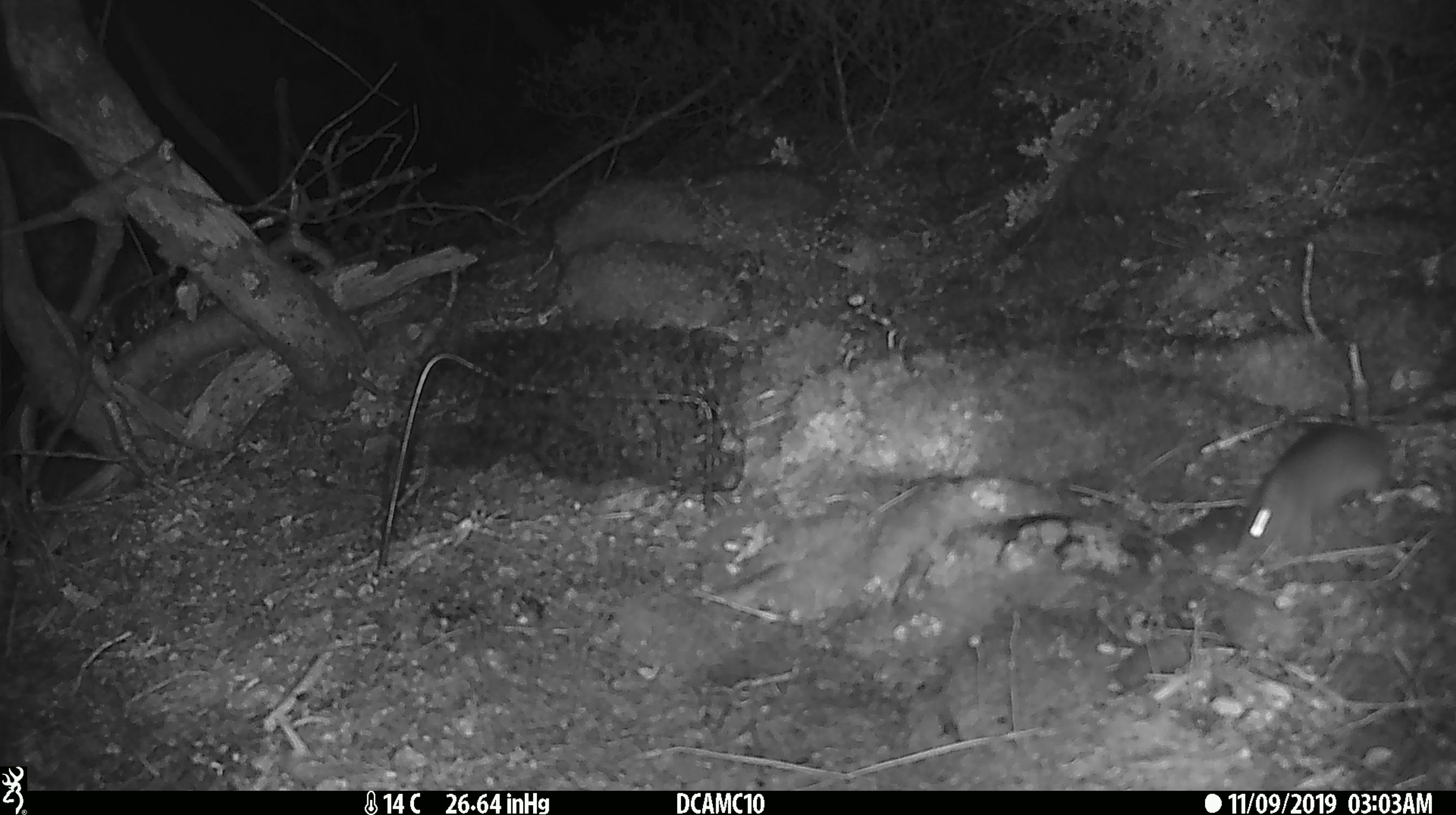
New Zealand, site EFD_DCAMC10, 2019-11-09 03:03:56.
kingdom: Animalia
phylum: Chordata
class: Mammalia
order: Rodentia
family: Muridae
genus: Mus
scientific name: Mus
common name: mouse